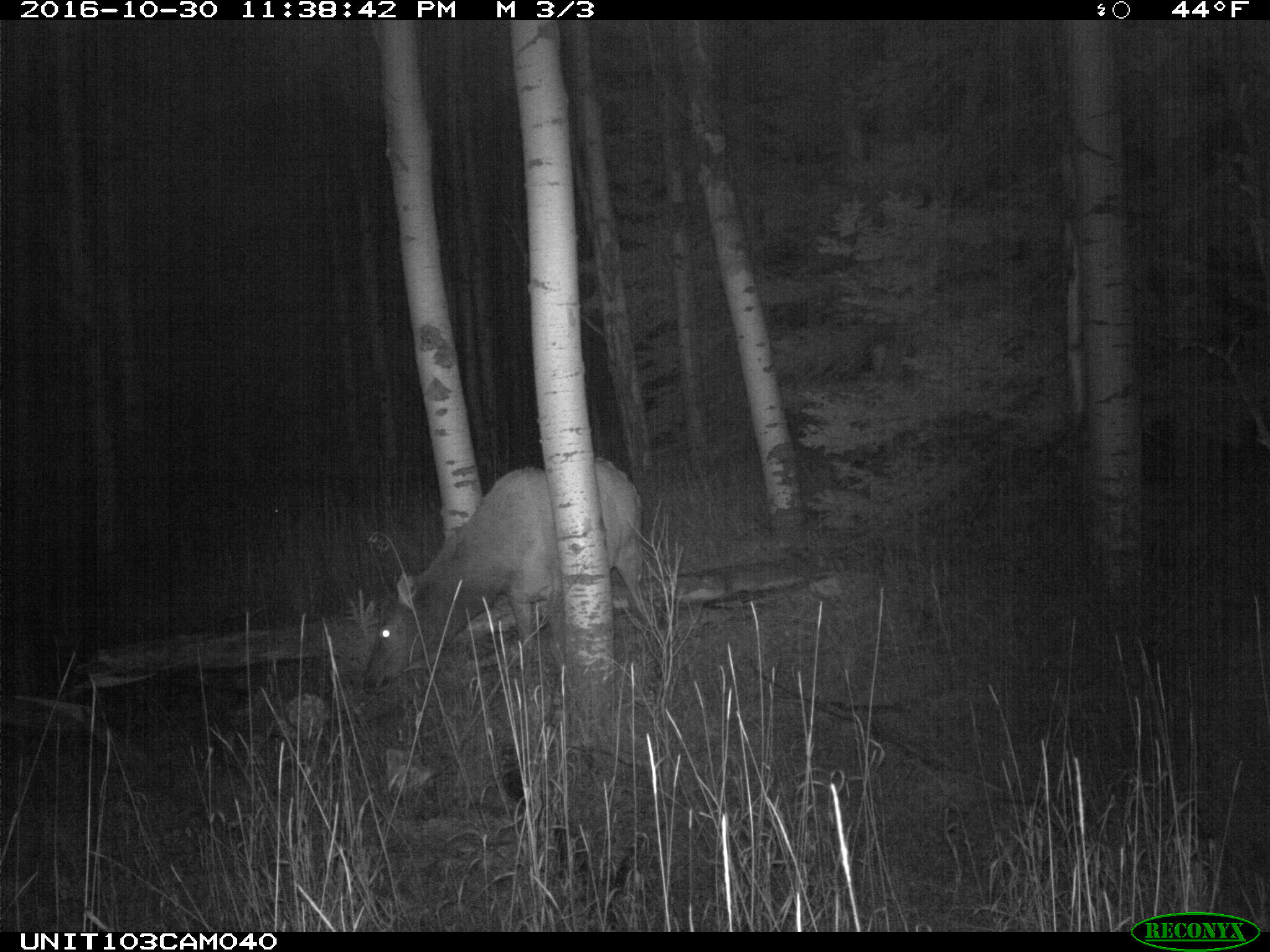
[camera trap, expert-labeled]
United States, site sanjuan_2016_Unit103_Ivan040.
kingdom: Animalia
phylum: Chordata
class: Mammalia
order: Artiodactyla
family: Cervidae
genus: Cervus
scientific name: Cervus elaphus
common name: red deer